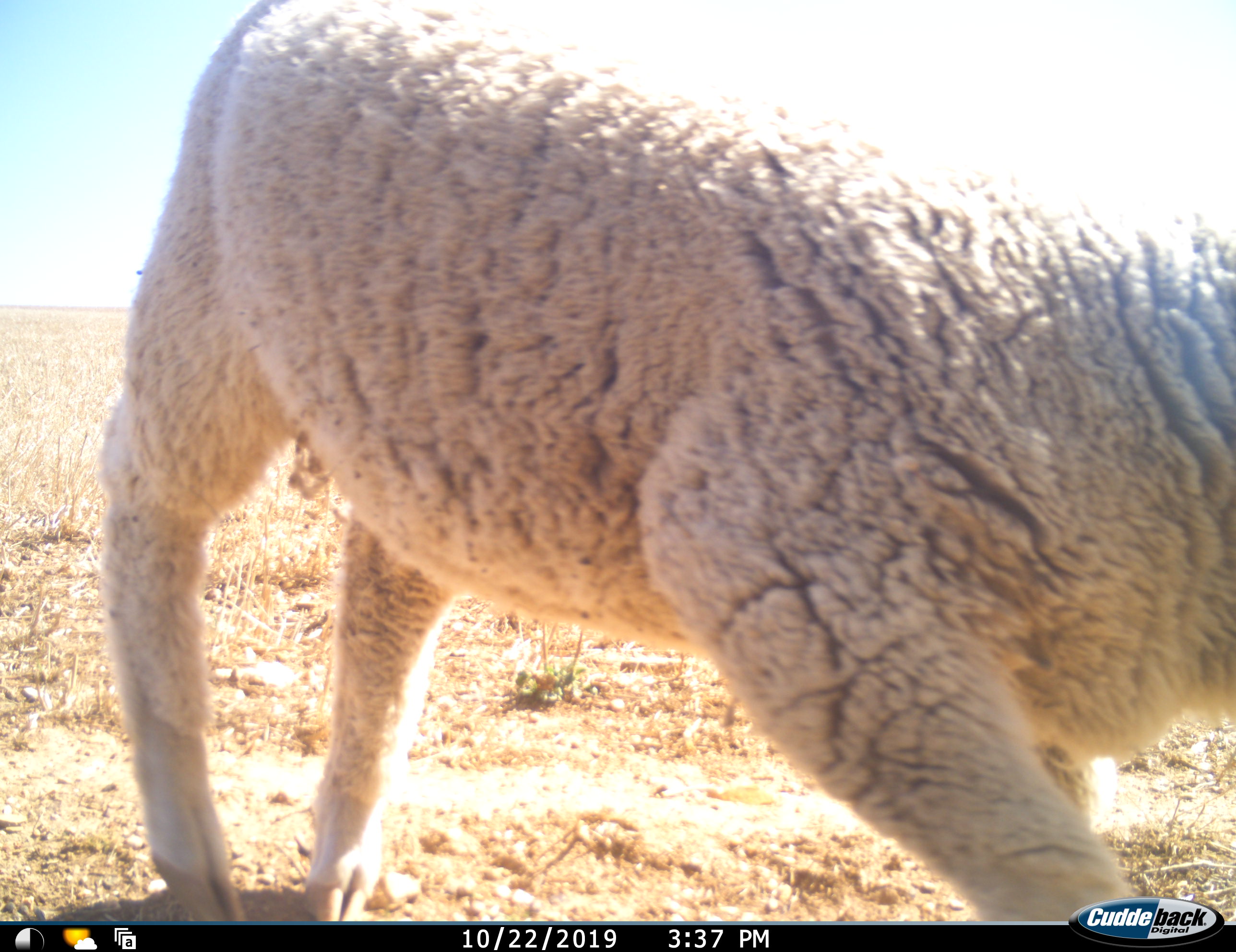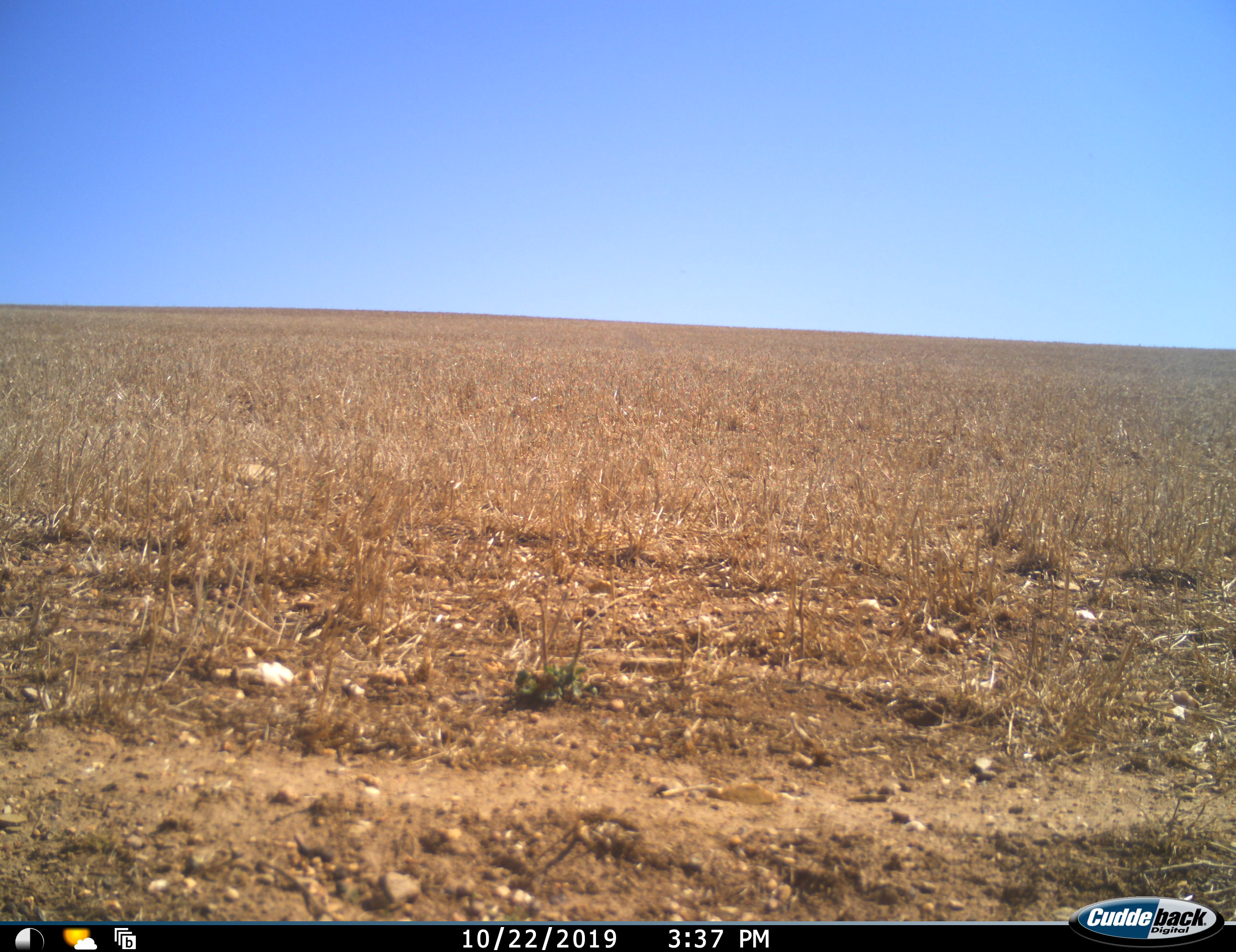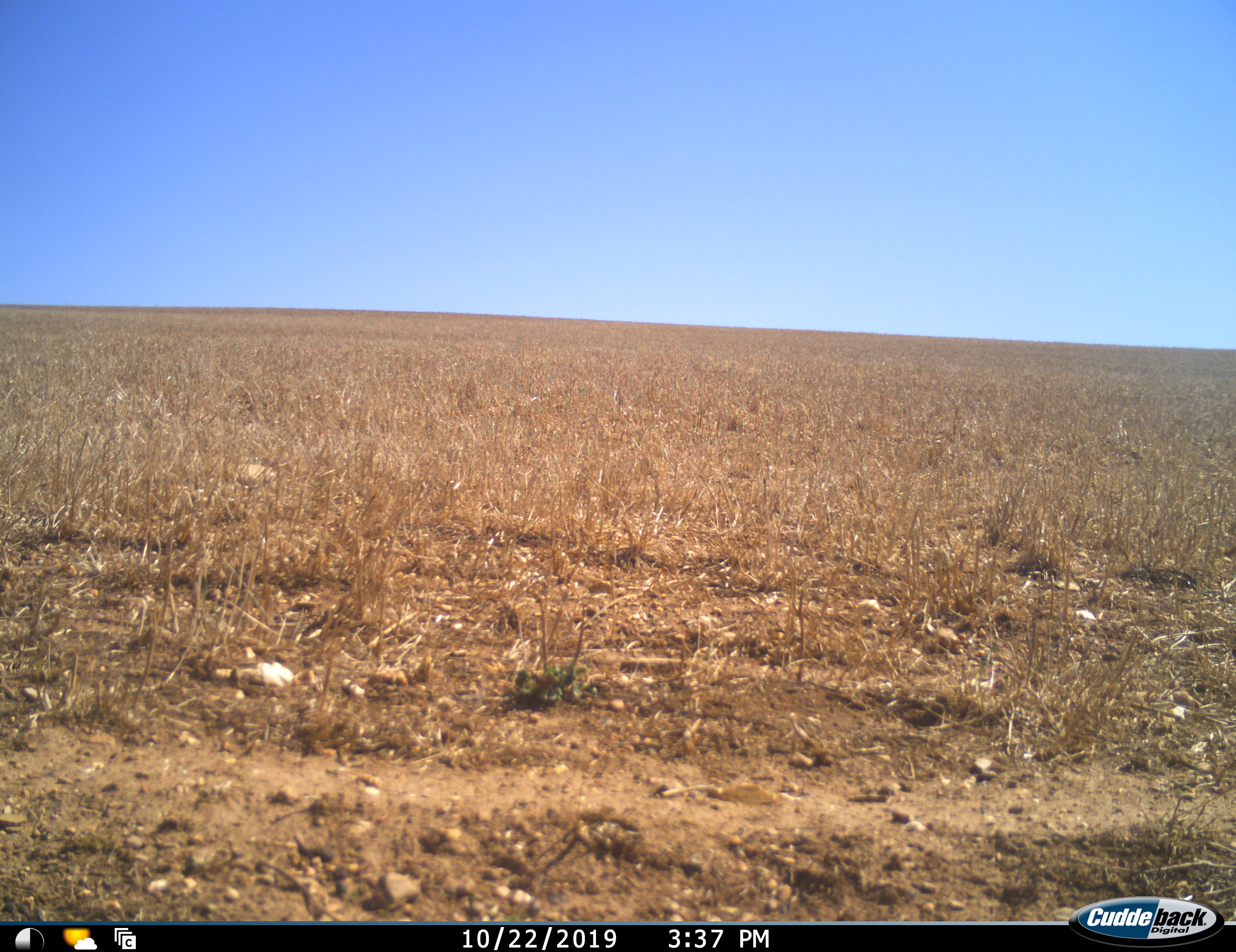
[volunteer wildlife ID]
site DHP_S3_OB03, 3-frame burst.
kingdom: Animalia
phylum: Chordata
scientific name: Vertebrata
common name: domestic animal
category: domesticanimal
Domesticanimal (domestic animal) (Vertebrata), count 1. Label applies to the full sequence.